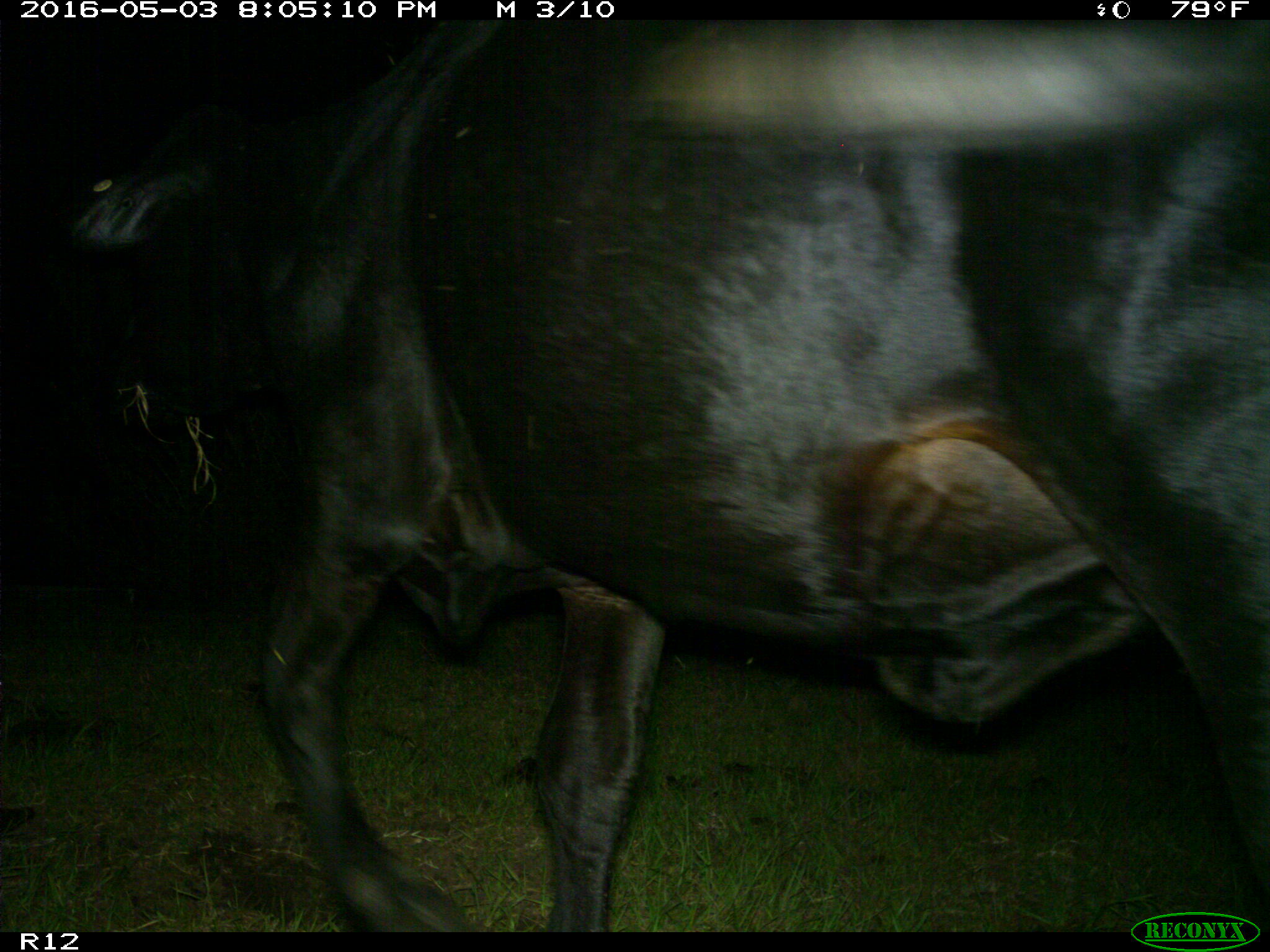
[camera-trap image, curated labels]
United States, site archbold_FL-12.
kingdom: Animalia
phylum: Chordata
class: Mammalia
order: Artiodactyla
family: Bovidae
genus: Bos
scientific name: Bos taurus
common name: domestic cow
Bos taurus (domestic cow).